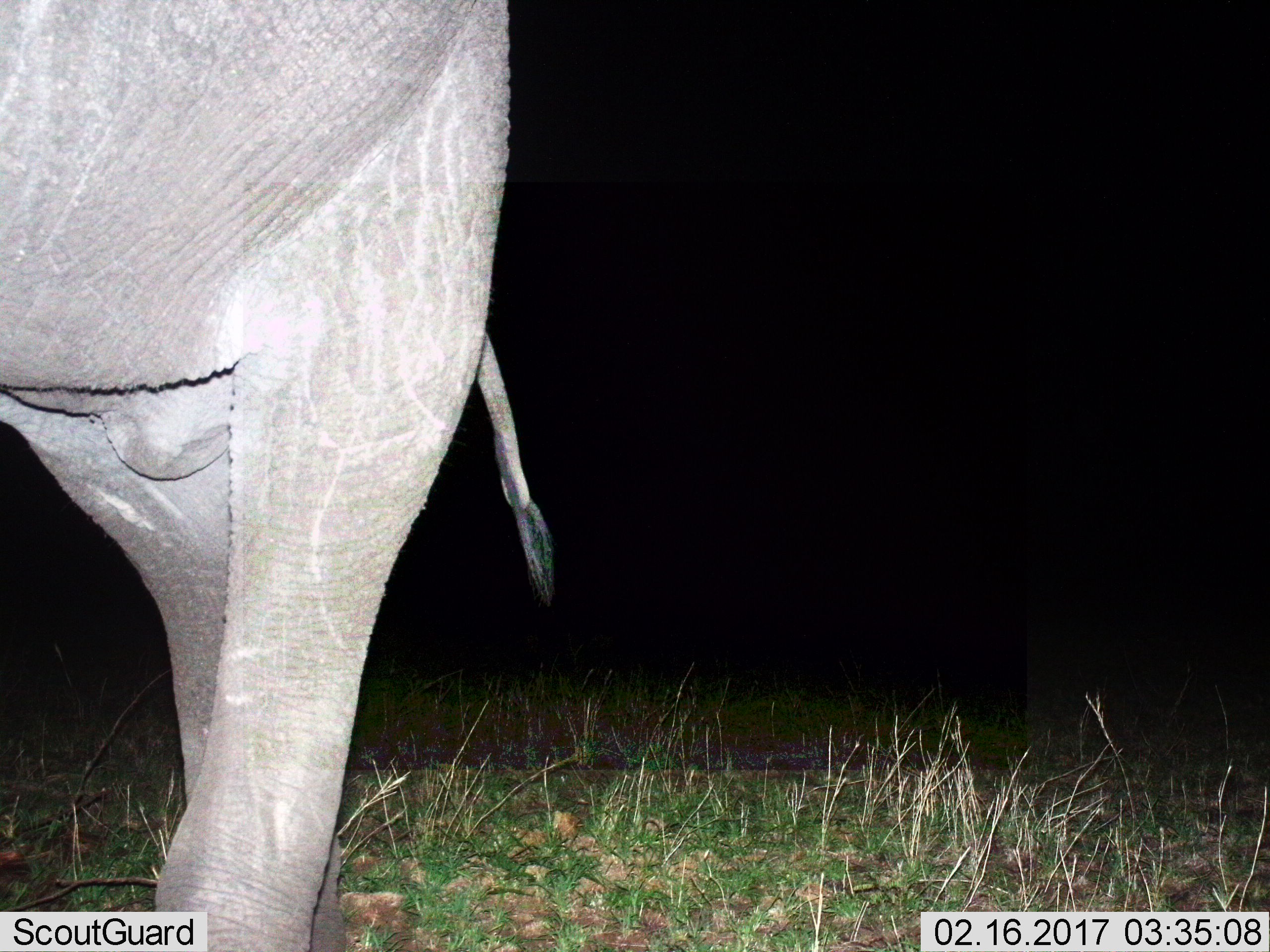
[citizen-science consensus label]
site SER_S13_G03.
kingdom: Animalia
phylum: Chordata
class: Mammalia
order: Proboscidea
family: Elephantidae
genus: Loxodonta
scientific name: Loxodonta africana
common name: african bush elephant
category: elephant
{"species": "elephant (african bush elephant) (Loxodonta africana)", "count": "1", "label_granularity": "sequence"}